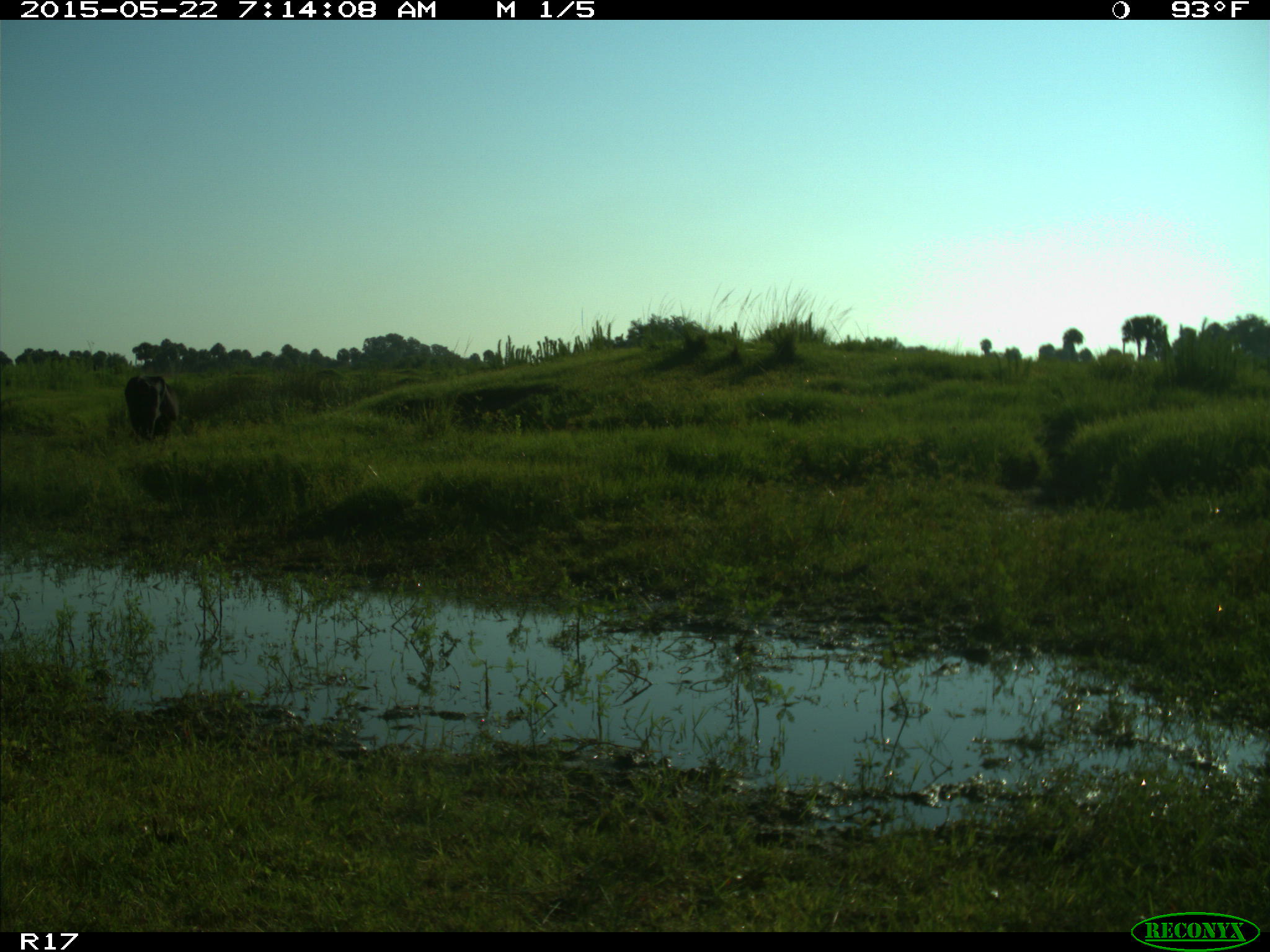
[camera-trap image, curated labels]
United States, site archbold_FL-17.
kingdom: Animalia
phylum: Chordata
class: Mammalia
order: Artiodactyla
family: Bovidae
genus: Bos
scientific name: Bos taurus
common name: domestic cow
Bos taurus (domestic cow).